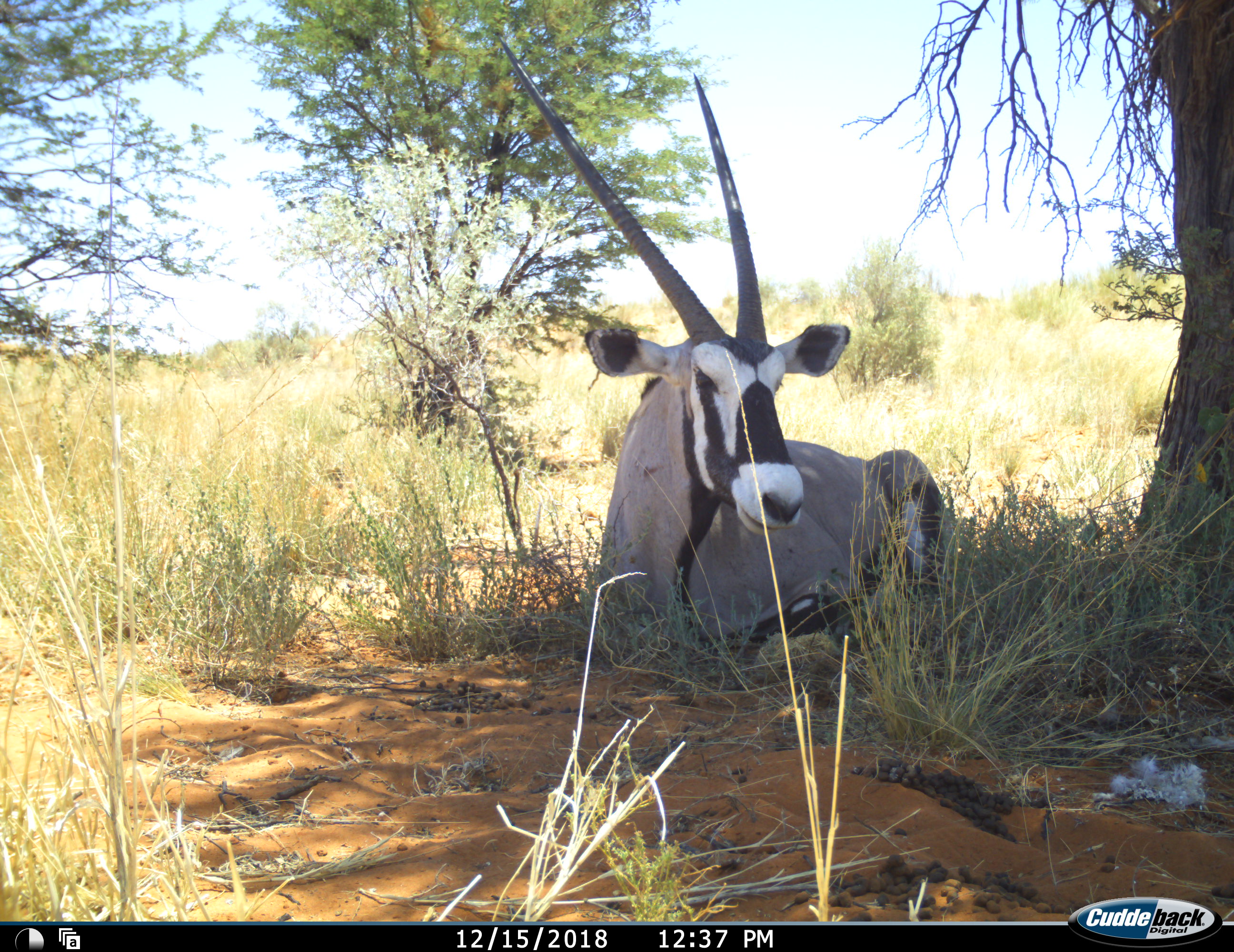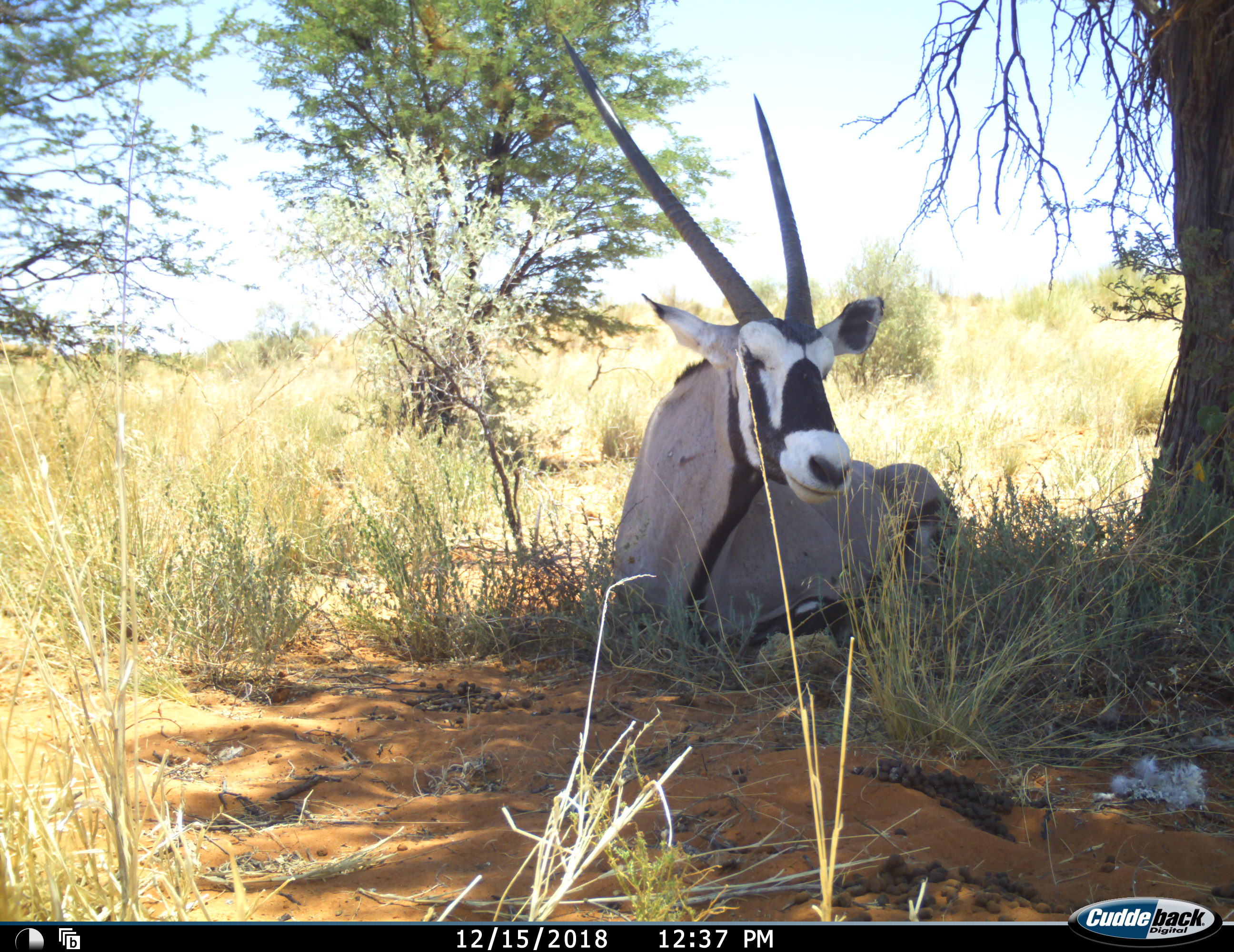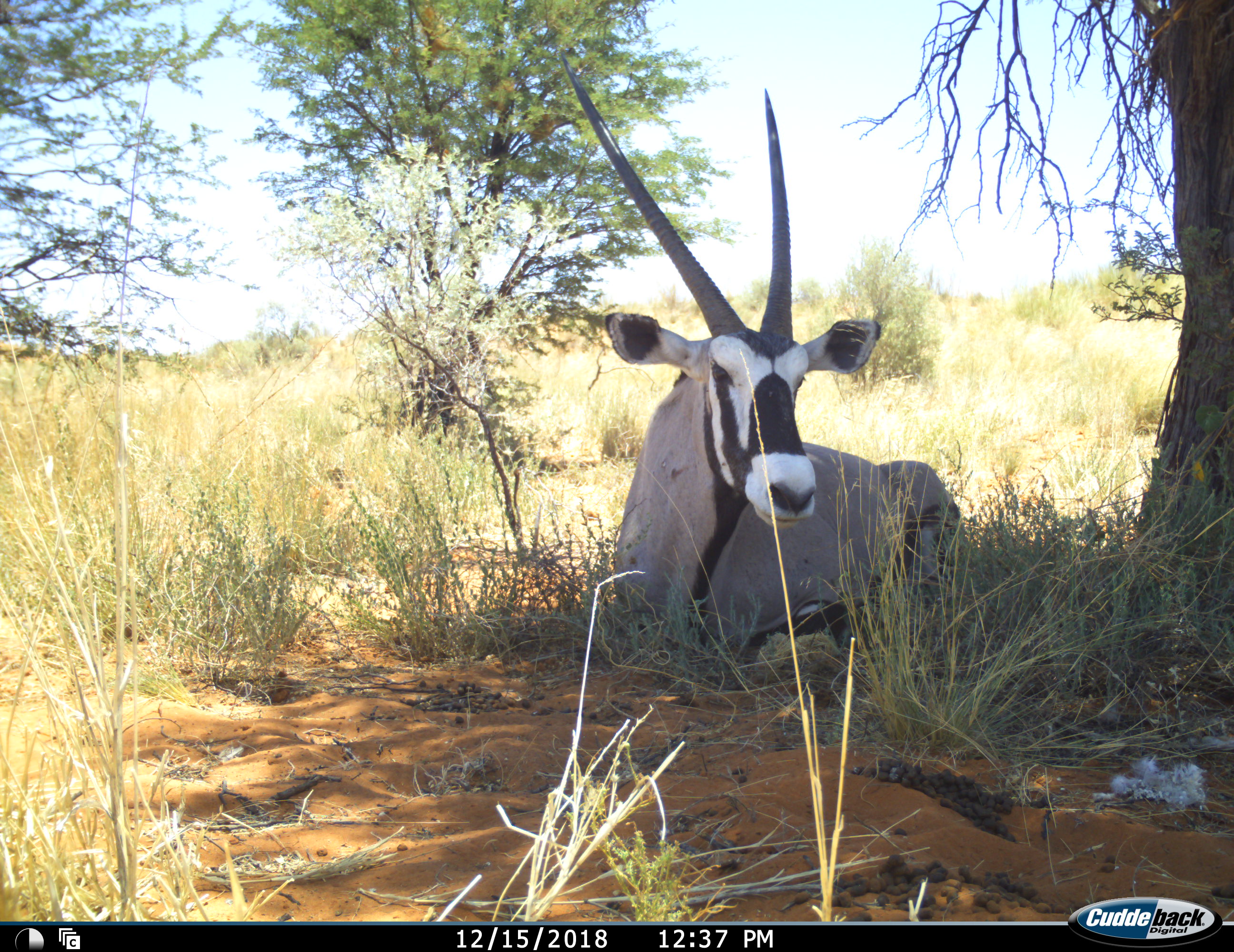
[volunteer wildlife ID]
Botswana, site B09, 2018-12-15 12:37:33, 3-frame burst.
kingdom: Animalia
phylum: Chordata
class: Mammalia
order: Artiodactyla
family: Bovidae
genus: Oryx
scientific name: Oryx gazella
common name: gemsbok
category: gemsbokoryx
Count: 1.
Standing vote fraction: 0%.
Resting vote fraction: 100%.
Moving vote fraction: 0%.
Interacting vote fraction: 0%.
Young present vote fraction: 0%.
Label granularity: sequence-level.